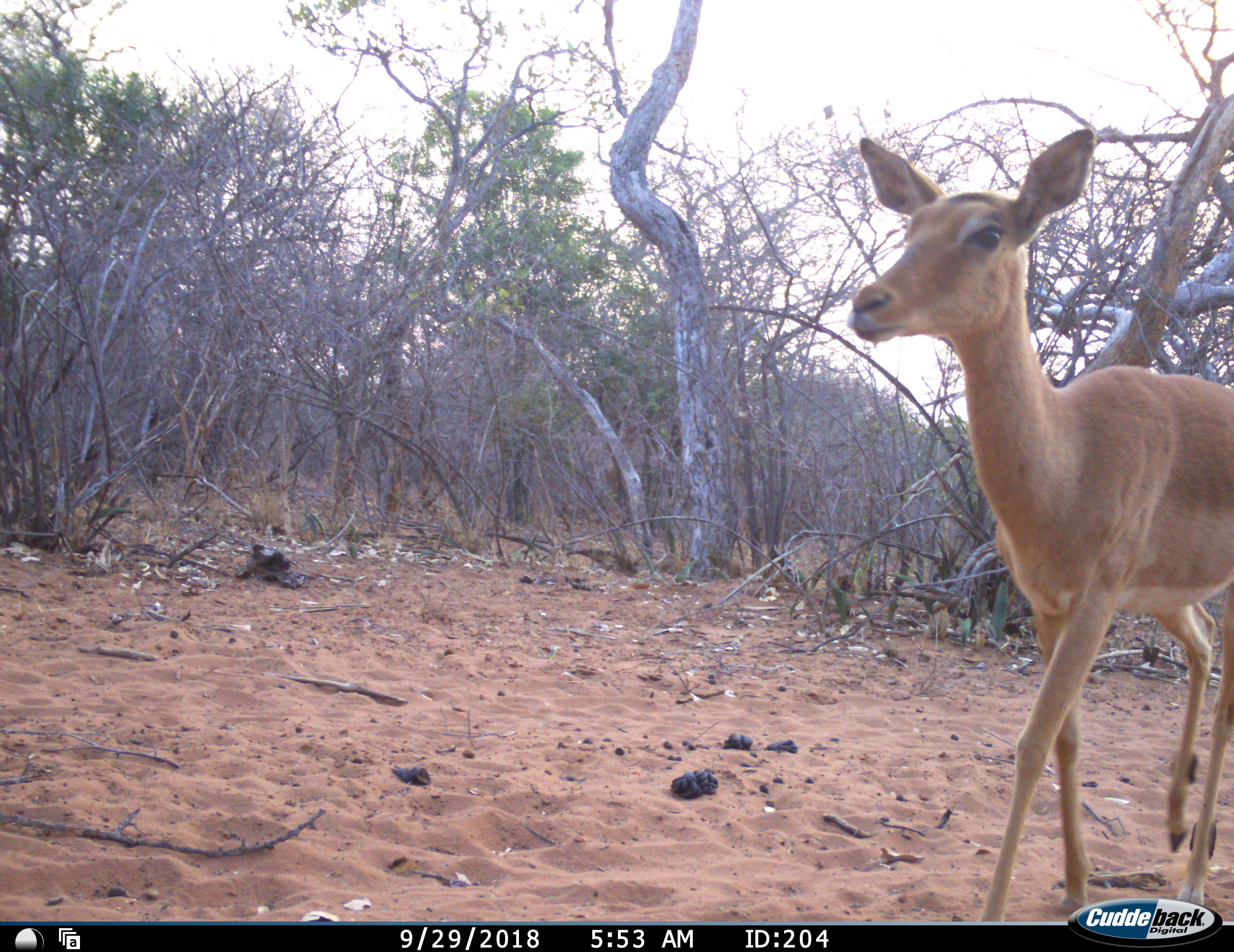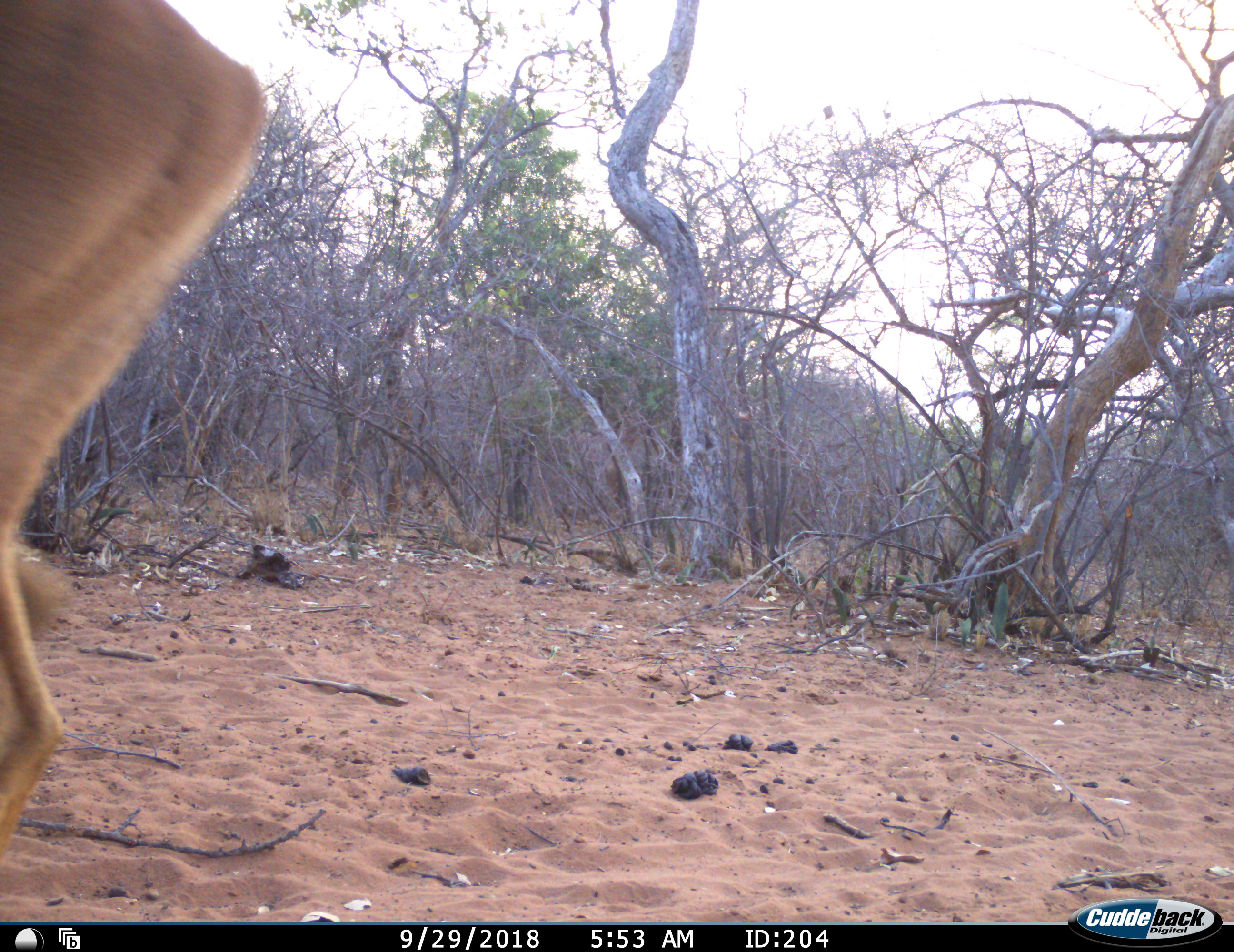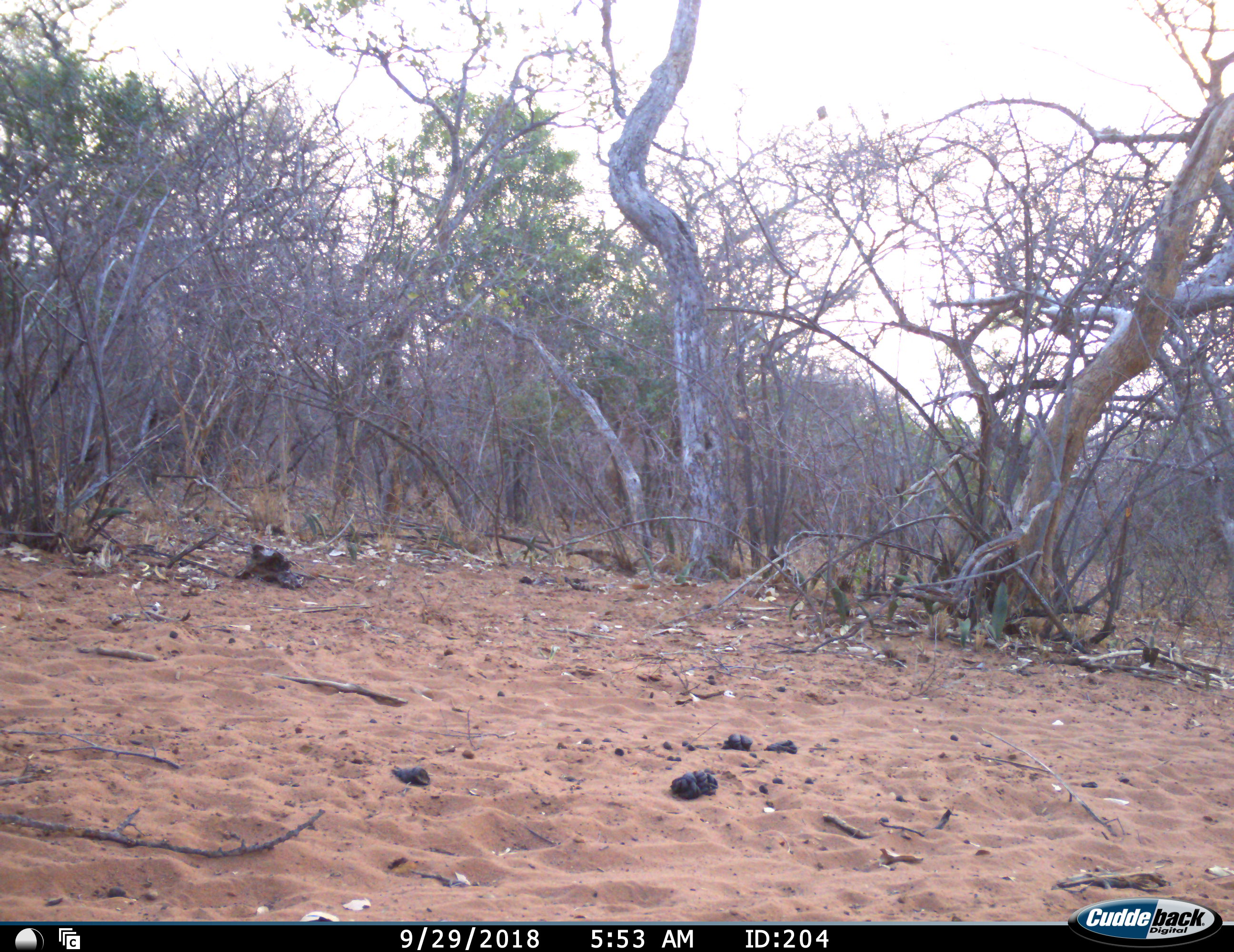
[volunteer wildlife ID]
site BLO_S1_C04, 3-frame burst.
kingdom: Animalia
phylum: Chordata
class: Mammalia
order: Artiodactyla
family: Bovidae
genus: Aepyceros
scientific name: Aepyceros melampus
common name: impala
Impala (Aepyceros melampus), count 1. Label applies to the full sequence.